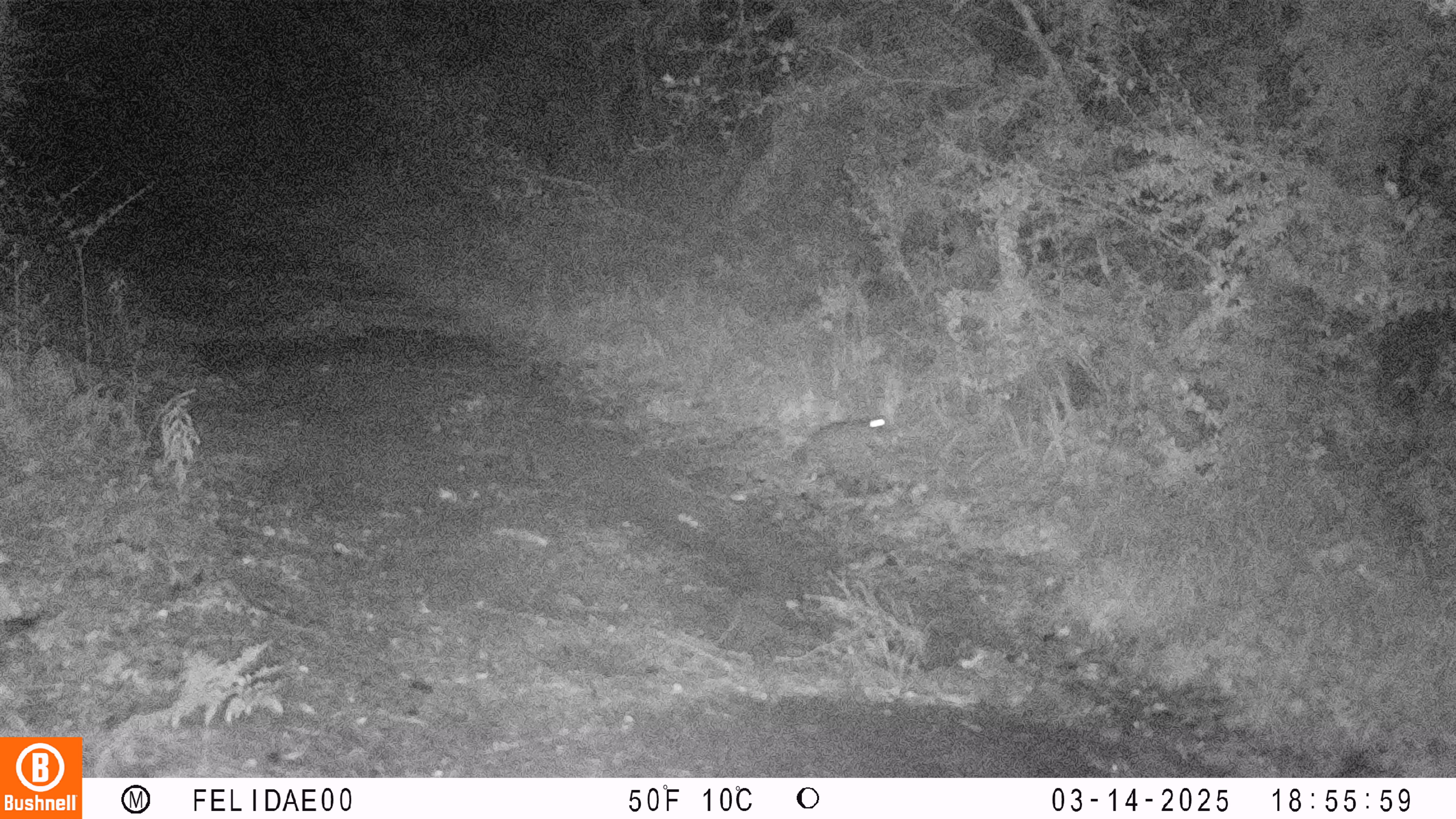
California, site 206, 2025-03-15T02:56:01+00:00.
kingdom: Animalia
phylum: Chordata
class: Mammalia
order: Lagomorpha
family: Leporidae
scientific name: Leporidae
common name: rabbit